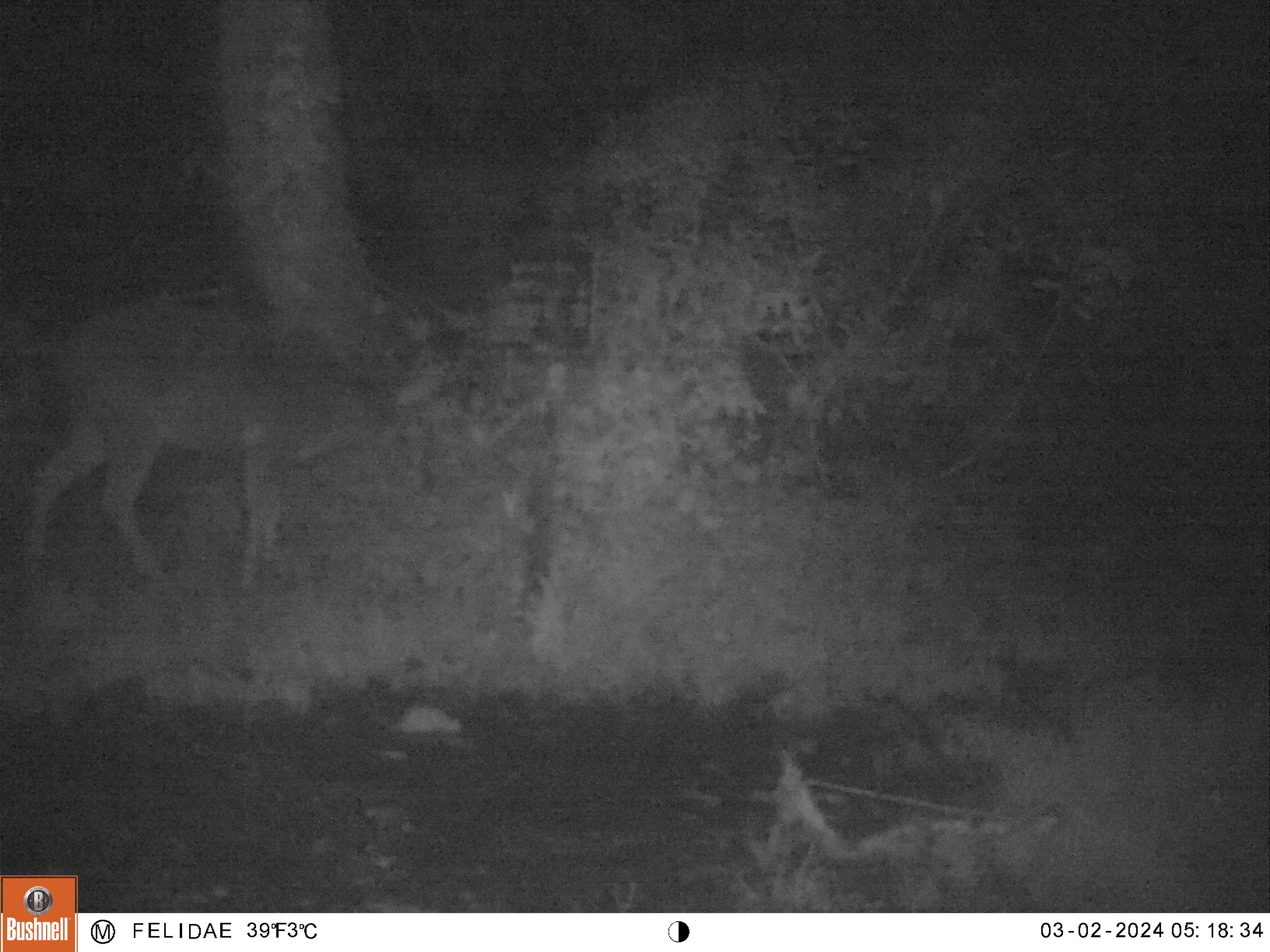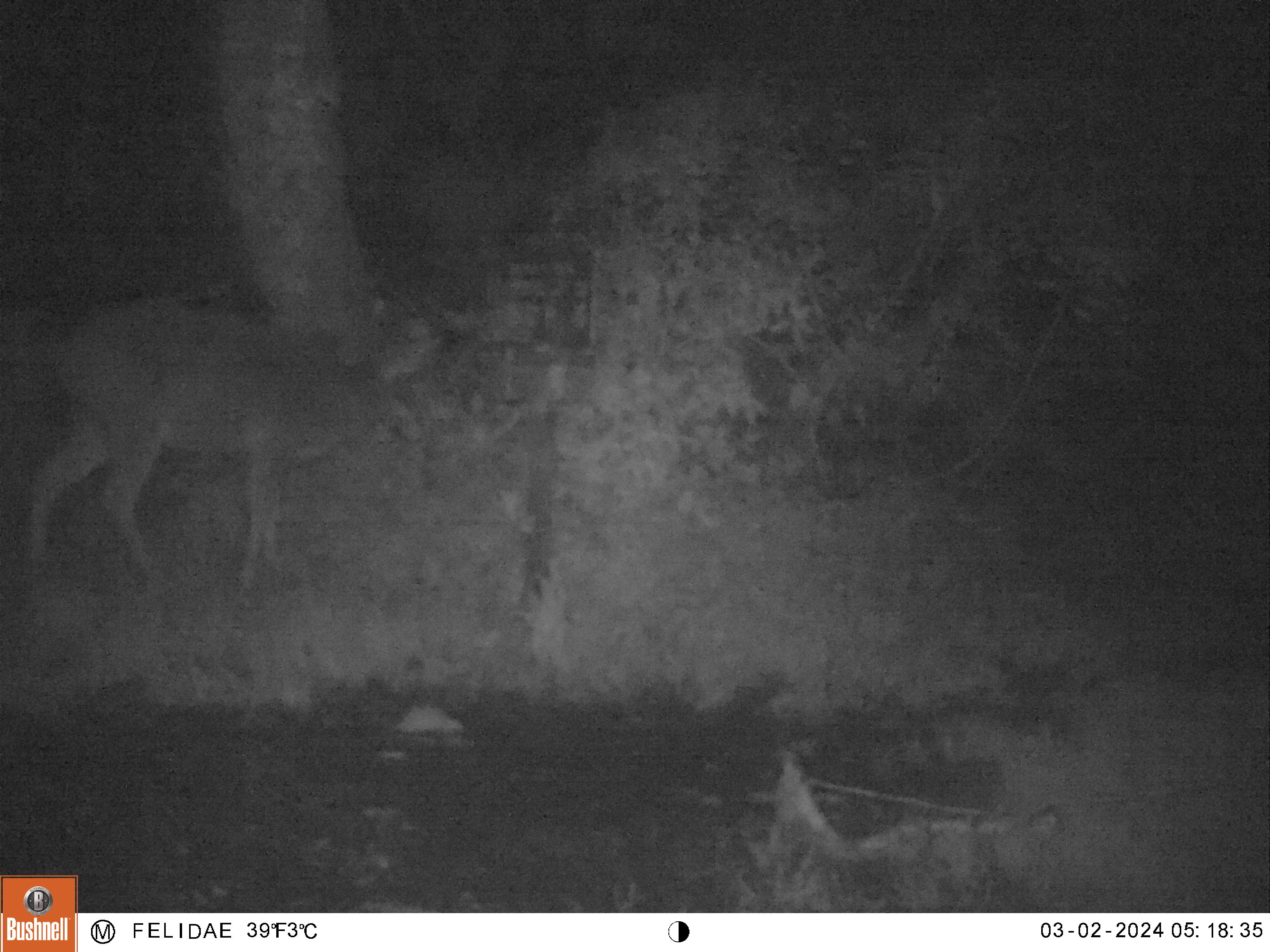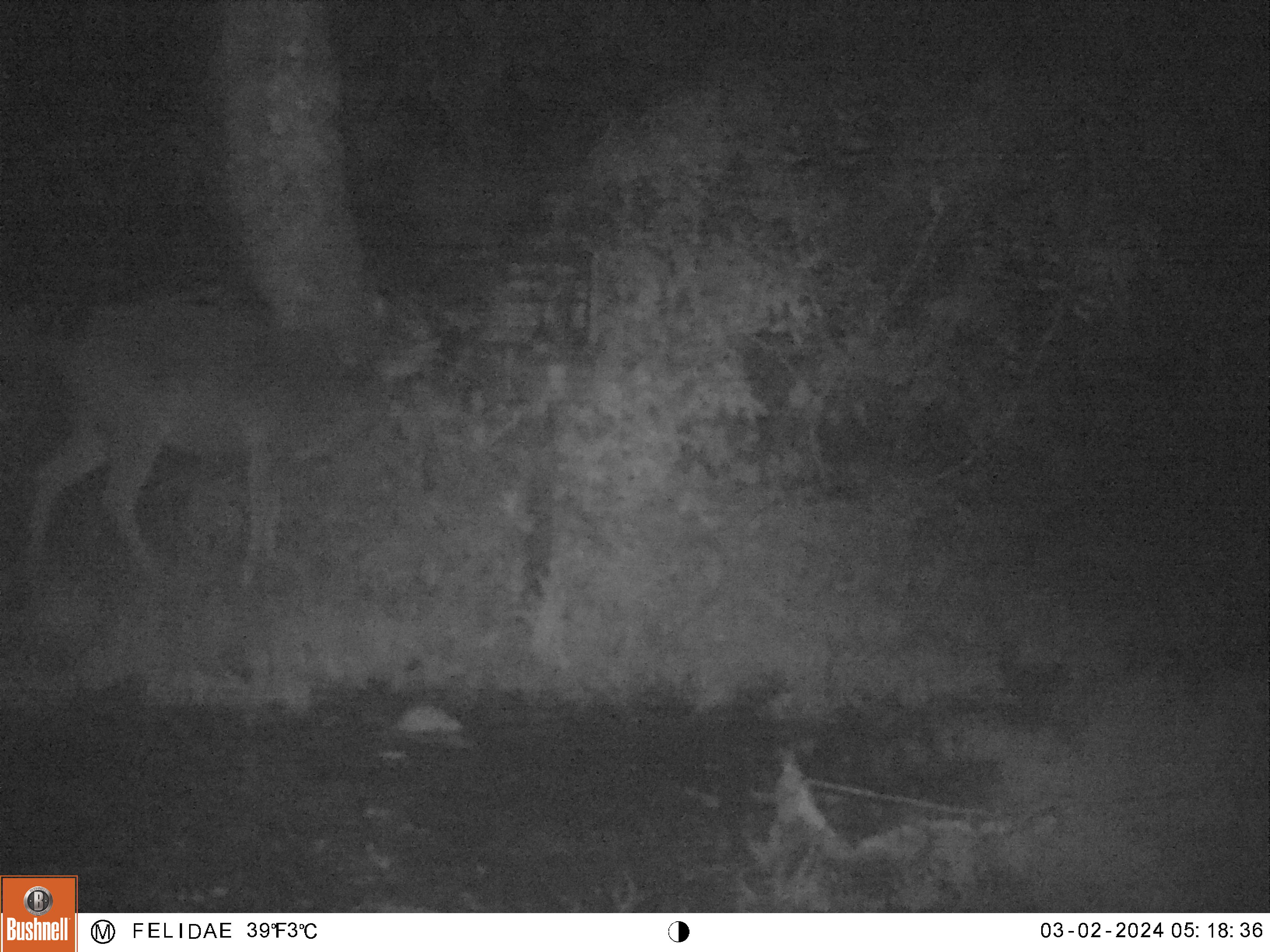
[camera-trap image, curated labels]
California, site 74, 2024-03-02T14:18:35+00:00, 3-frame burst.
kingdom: Animalia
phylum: Chordata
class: Mammalia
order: Artiodactyla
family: Cervidae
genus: Odocoileus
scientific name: Odocoileus hemionus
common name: mule deer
Mule deer (Odocoileus hemionus).